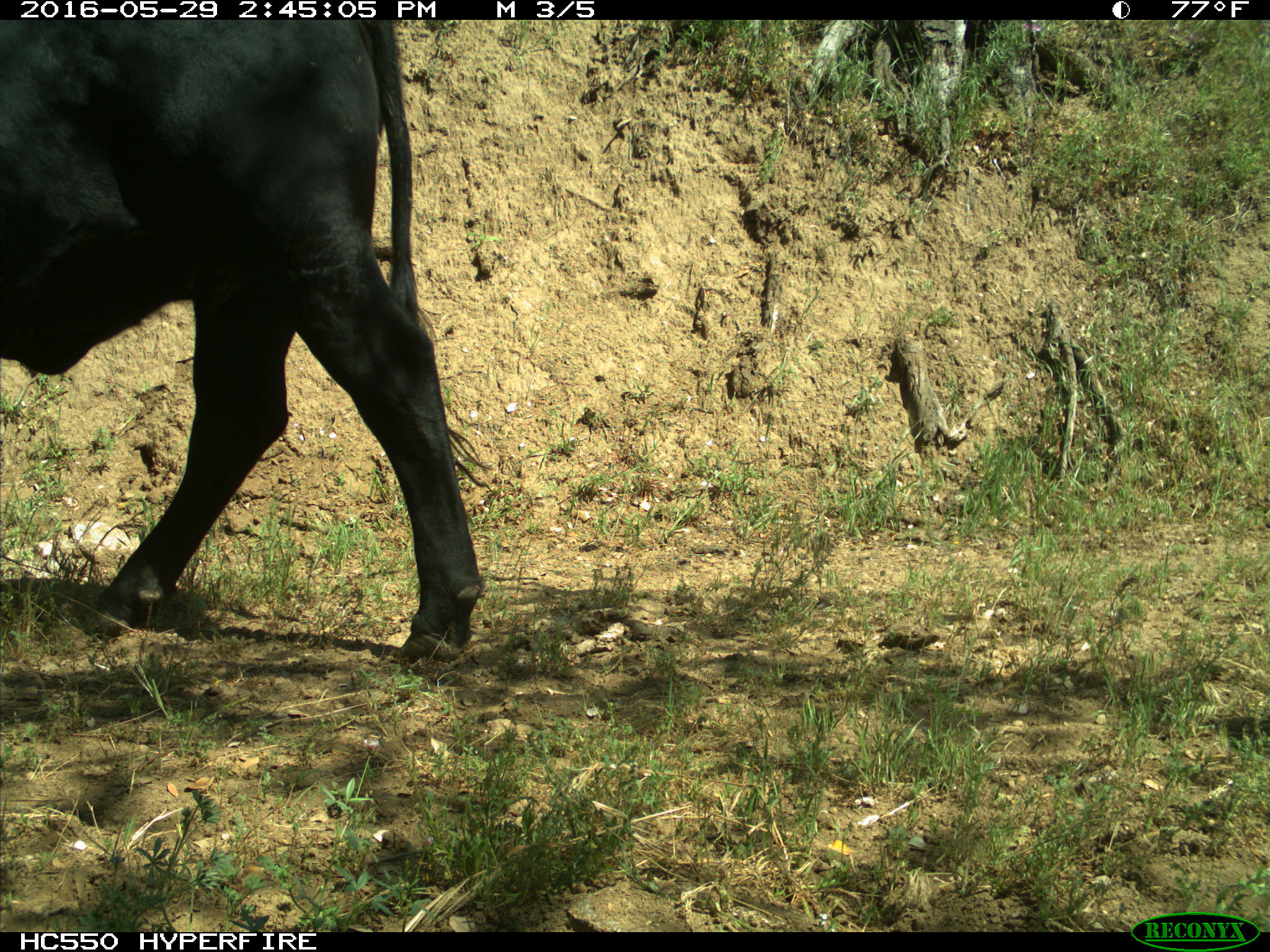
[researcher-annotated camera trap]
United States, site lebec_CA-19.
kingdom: Animalia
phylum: Chordata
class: Mammalia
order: Artiodactyla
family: Bovidae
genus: Bos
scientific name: Bos taurus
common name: domestic cow